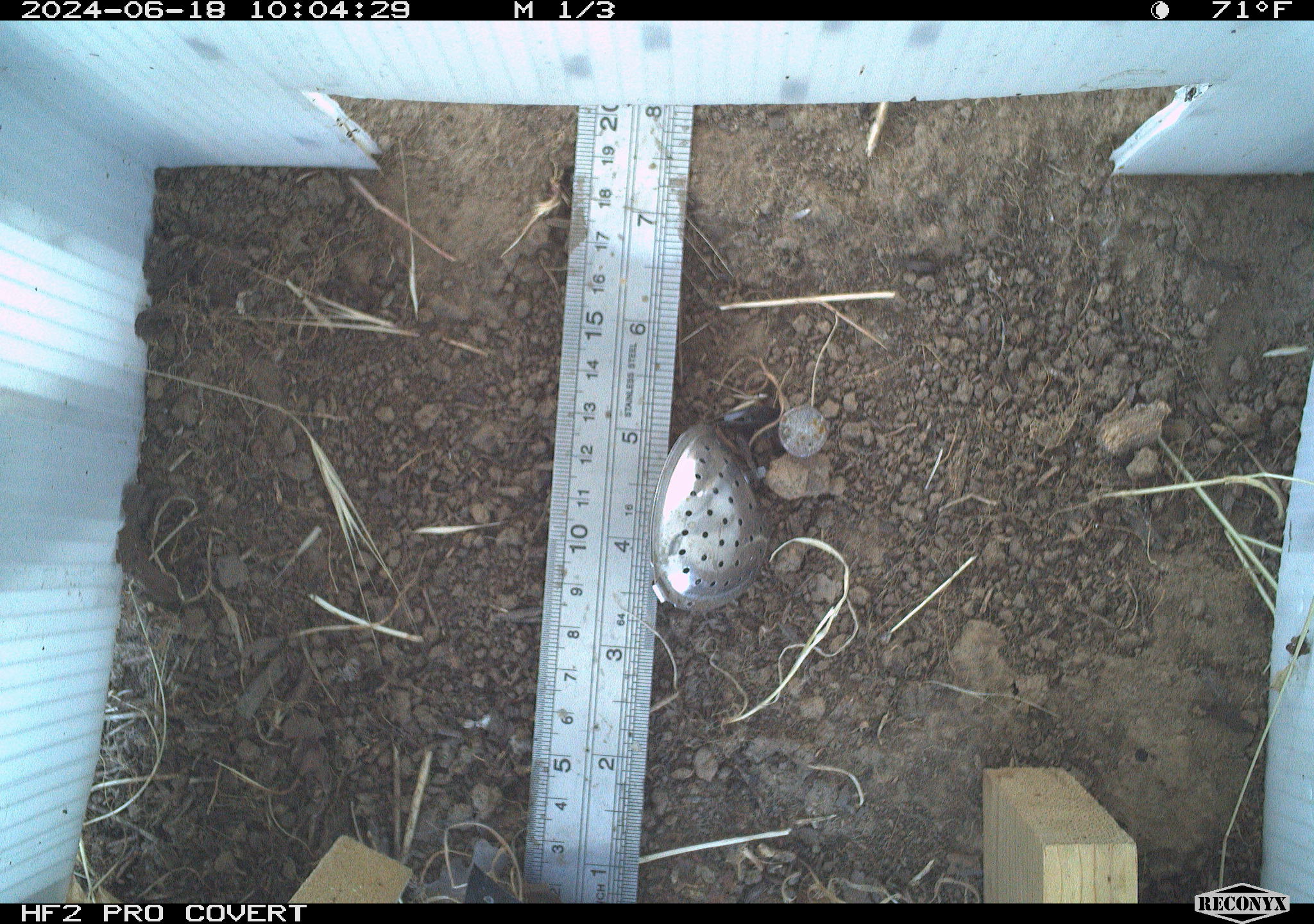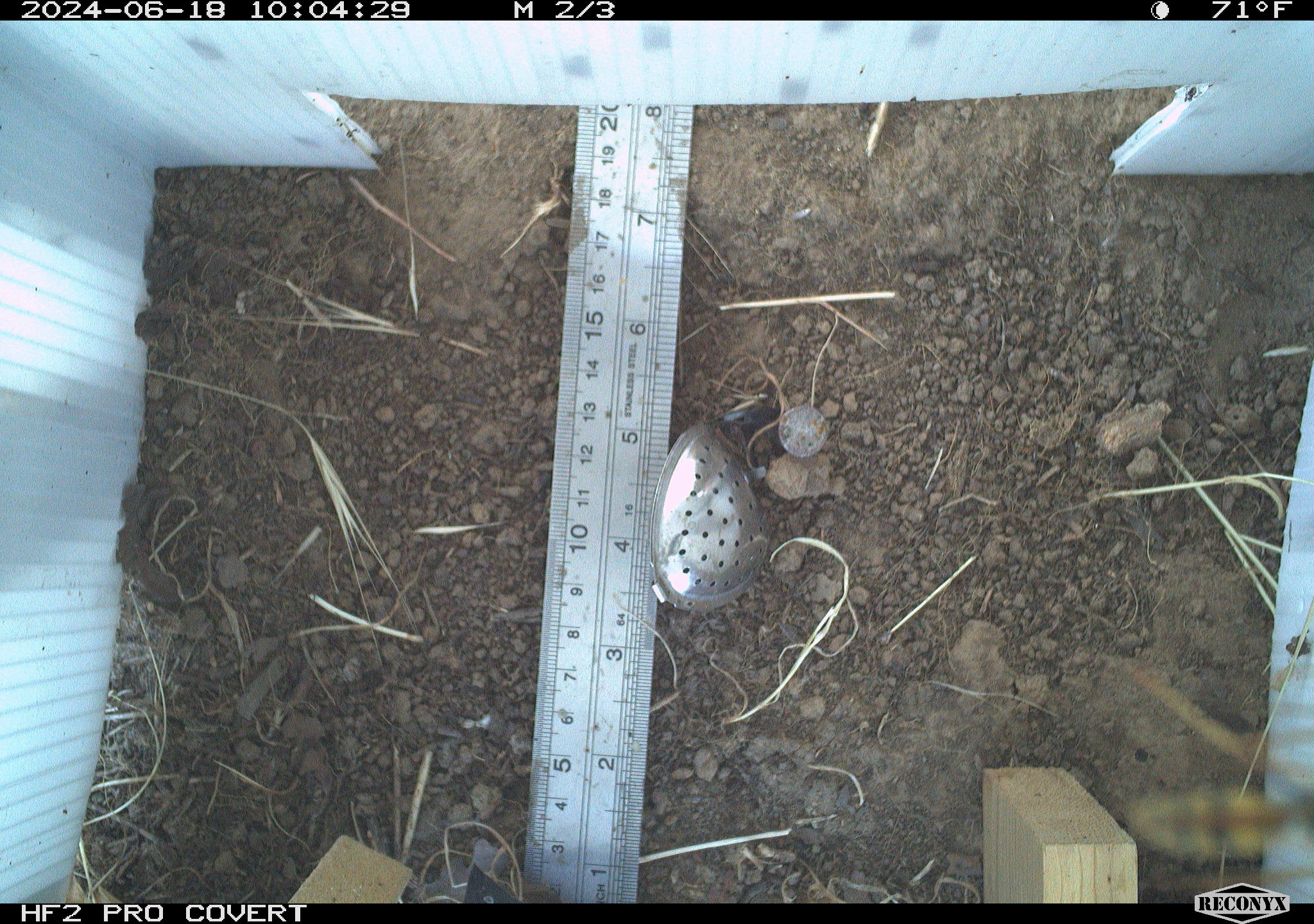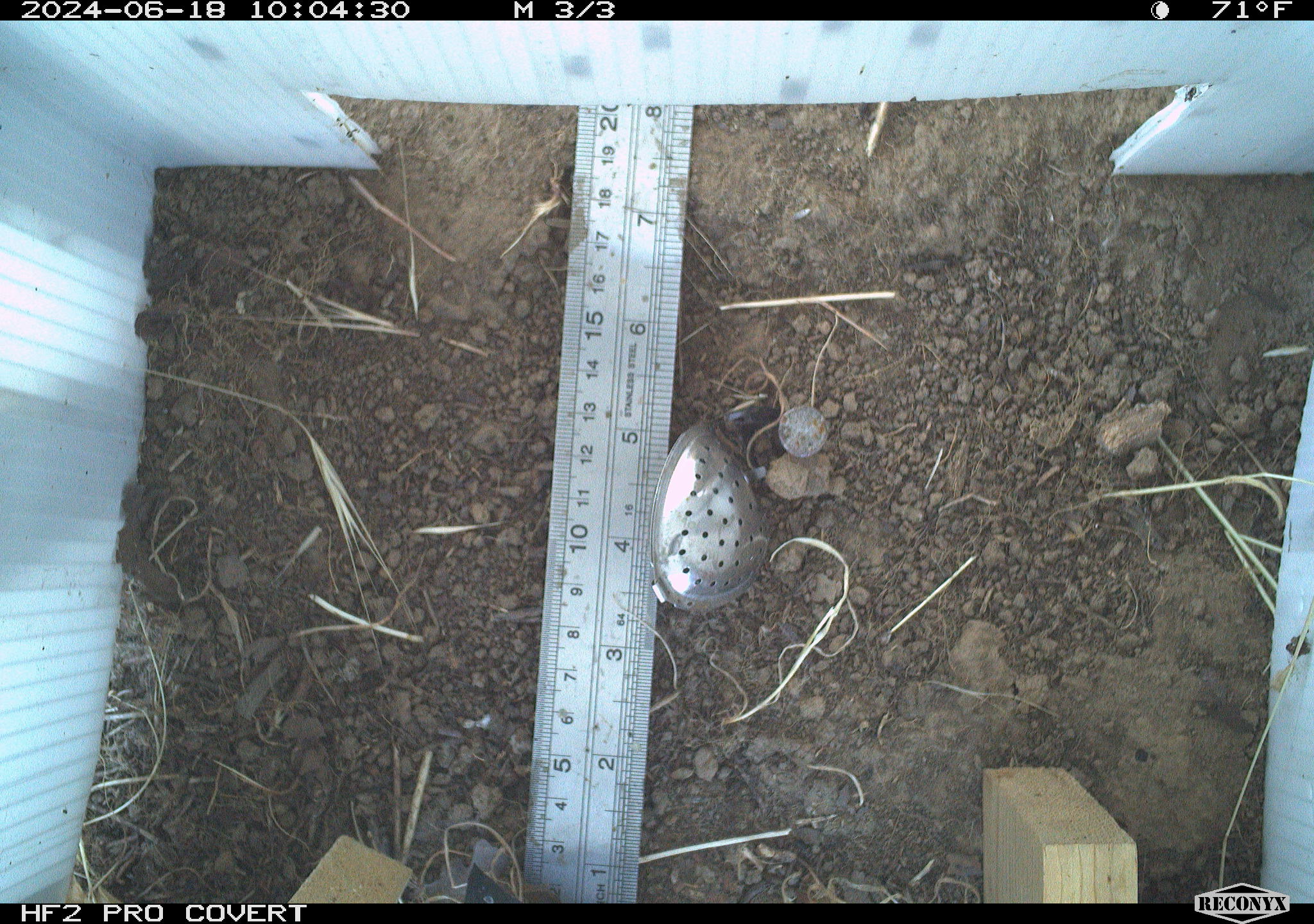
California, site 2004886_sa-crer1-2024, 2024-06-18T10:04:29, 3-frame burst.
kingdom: Animalia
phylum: Chordata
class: Mammalia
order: Rodentia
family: Cricetidae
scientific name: Arvicolinae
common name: voles, lemmings, and muskrats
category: arvicolinae subfamily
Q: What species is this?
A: Arvicolinae subfamily (voles, lemmings, and muskrats) (Arvicolinae).